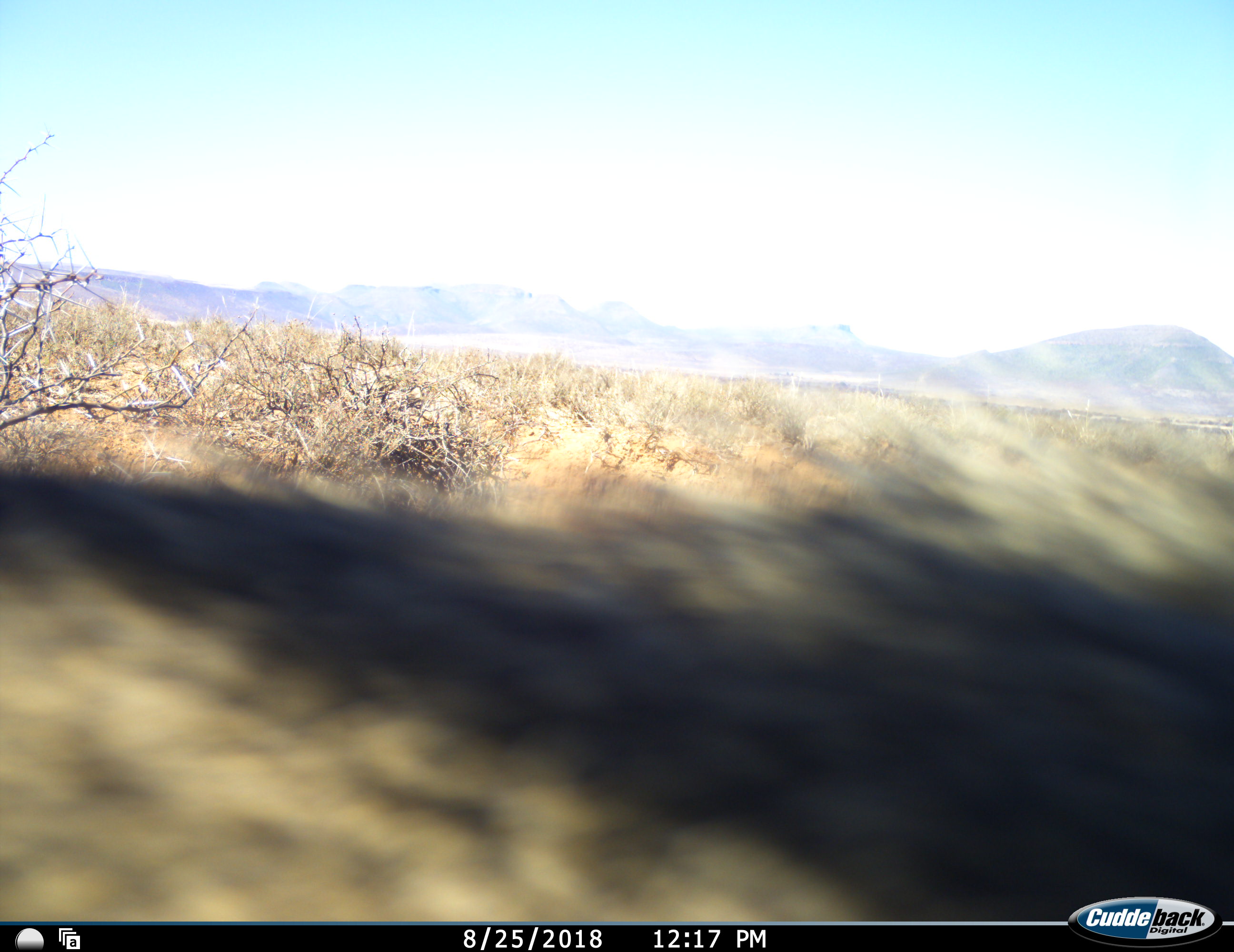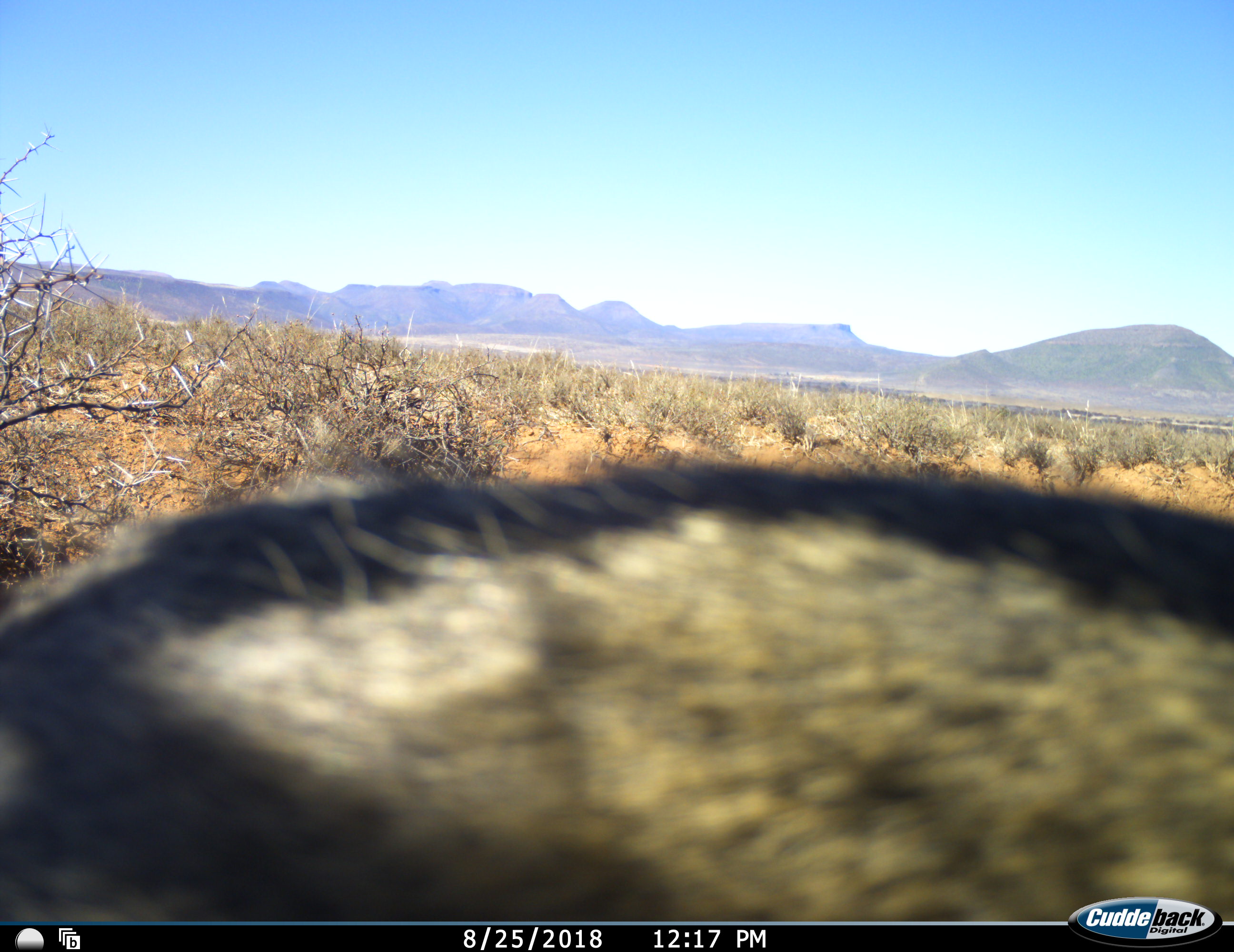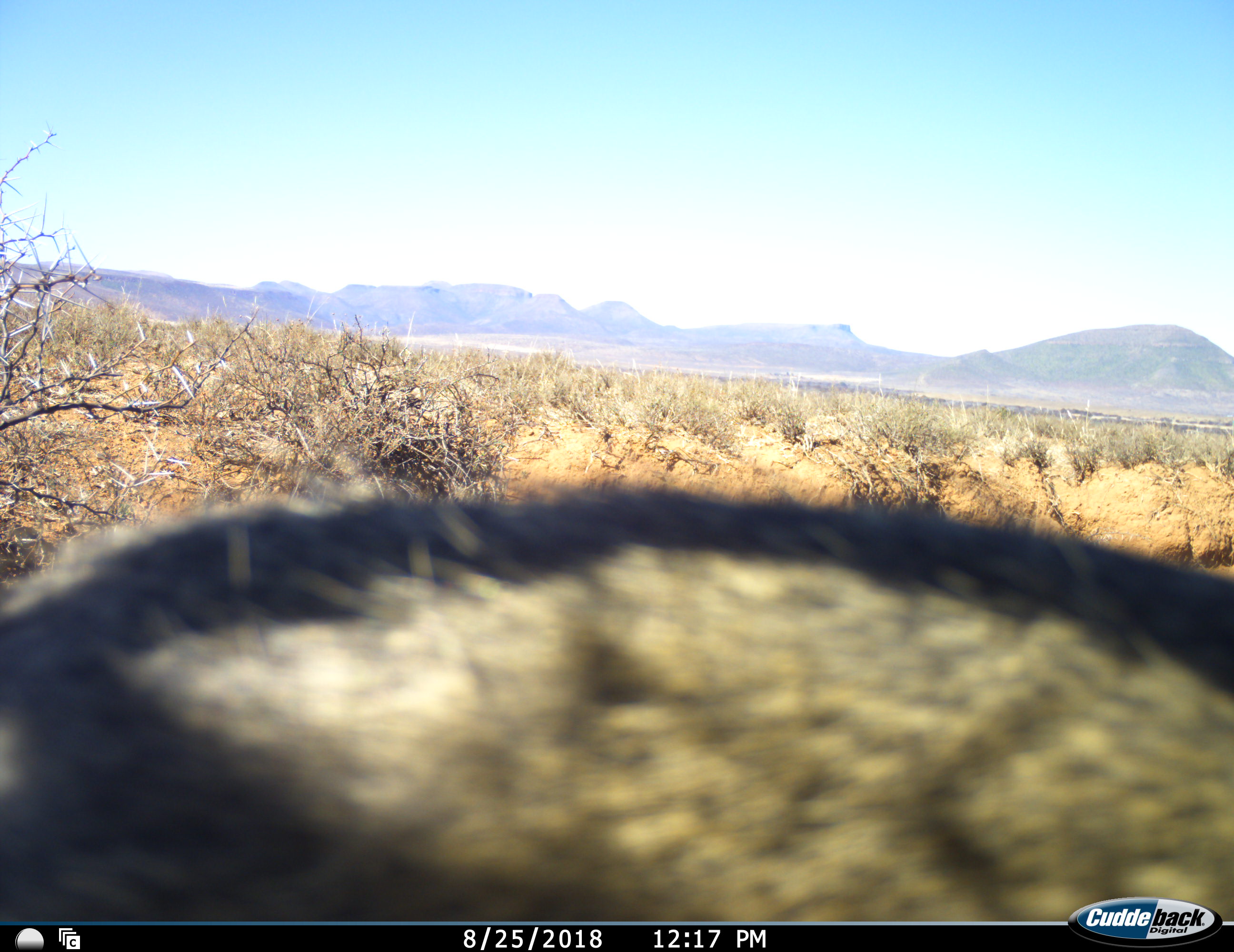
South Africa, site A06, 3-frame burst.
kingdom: Animalia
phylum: Chordata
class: Mammalia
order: Primates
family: Cercopithecidae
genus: Chlorocebus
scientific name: Chlorocebus pygerythrus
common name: vervet monkey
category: monkeyvervet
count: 1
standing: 50%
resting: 0%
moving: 50%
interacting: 17%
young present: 0%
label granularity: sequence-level